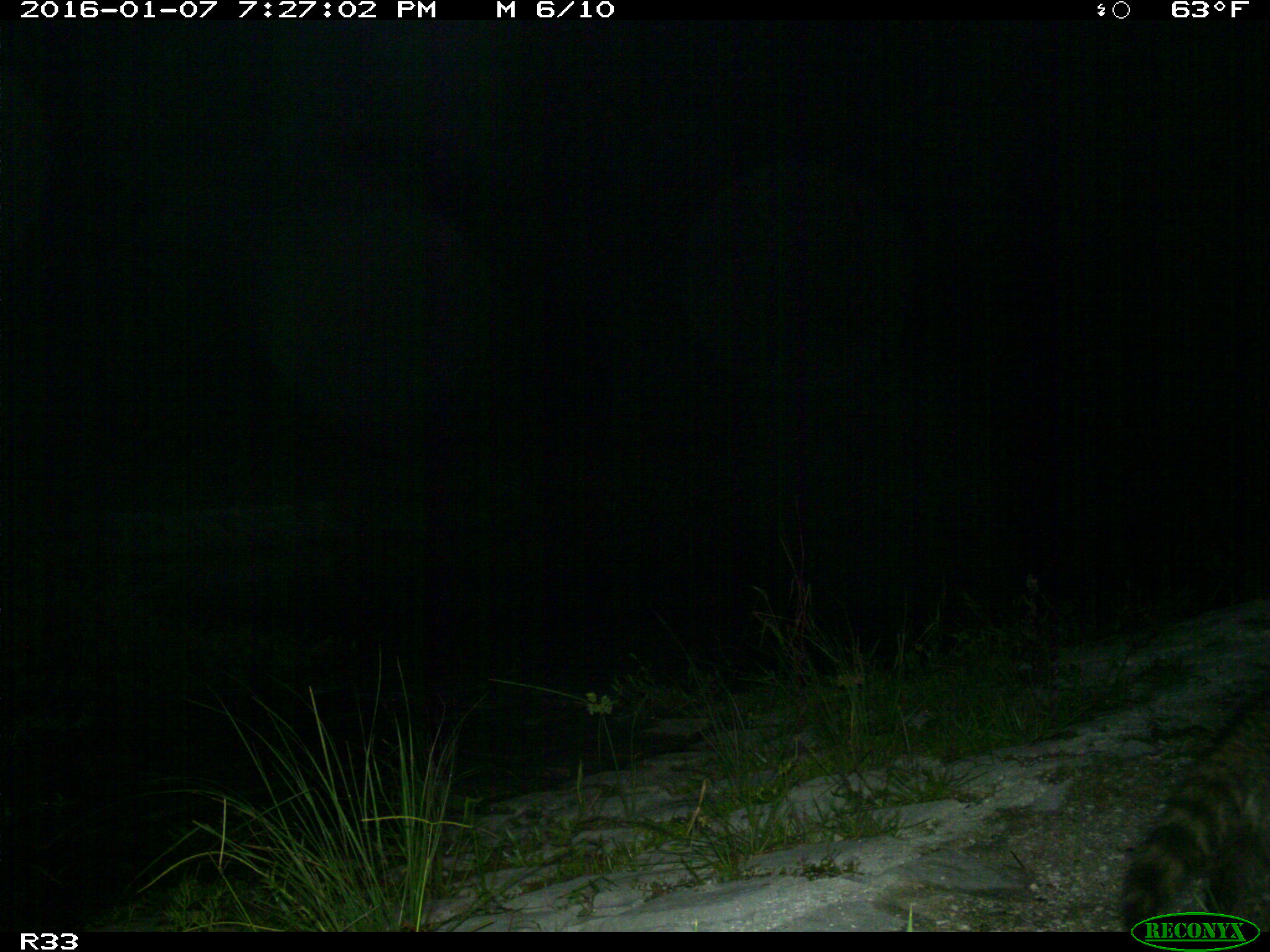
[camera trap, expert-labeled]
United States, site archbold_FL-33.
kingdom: Animalia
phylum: Chordata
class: Mammalia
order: Carnivora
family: Procyonidae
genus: Procyon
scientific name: Procyon lotor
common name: common raccoon